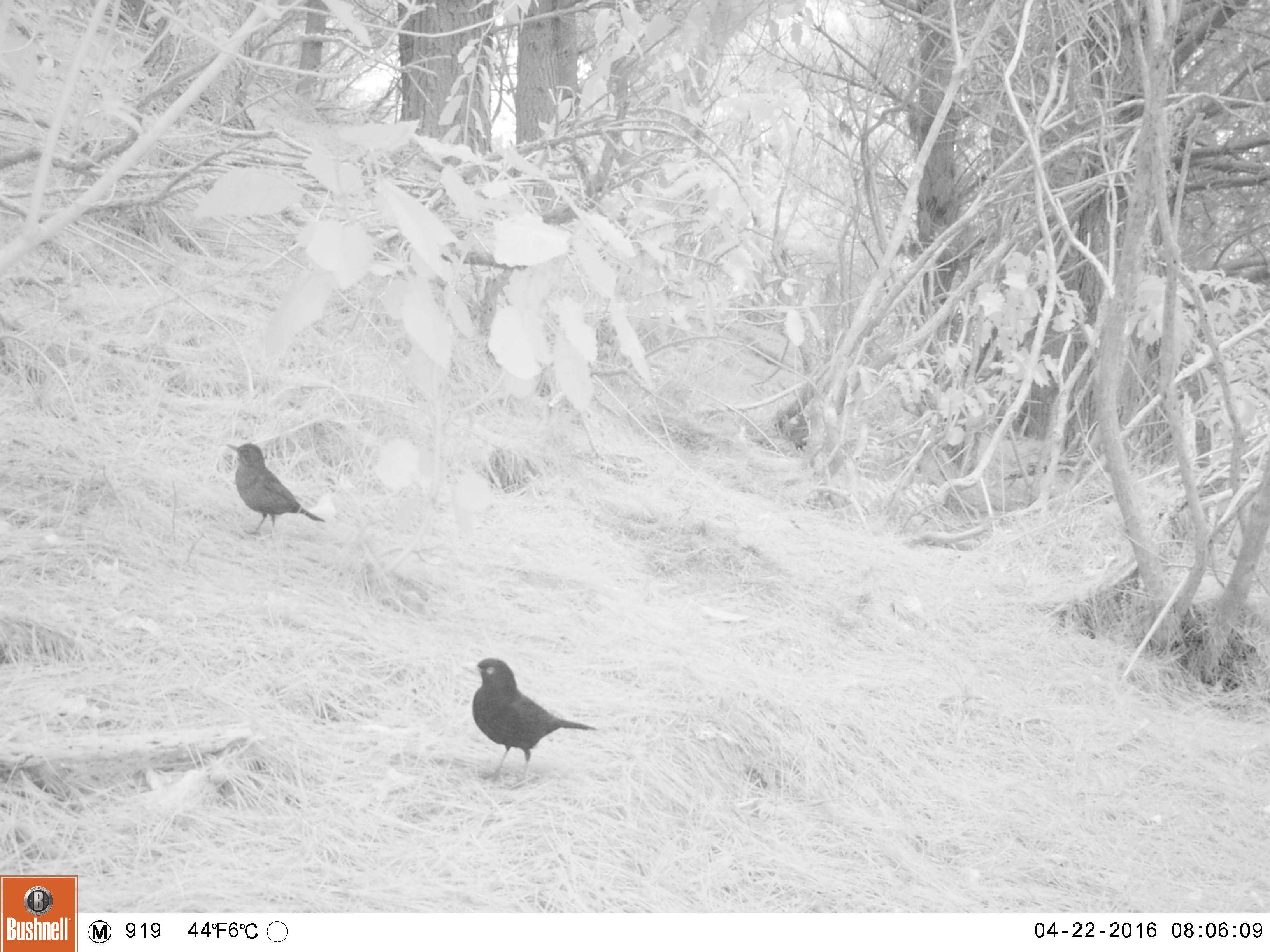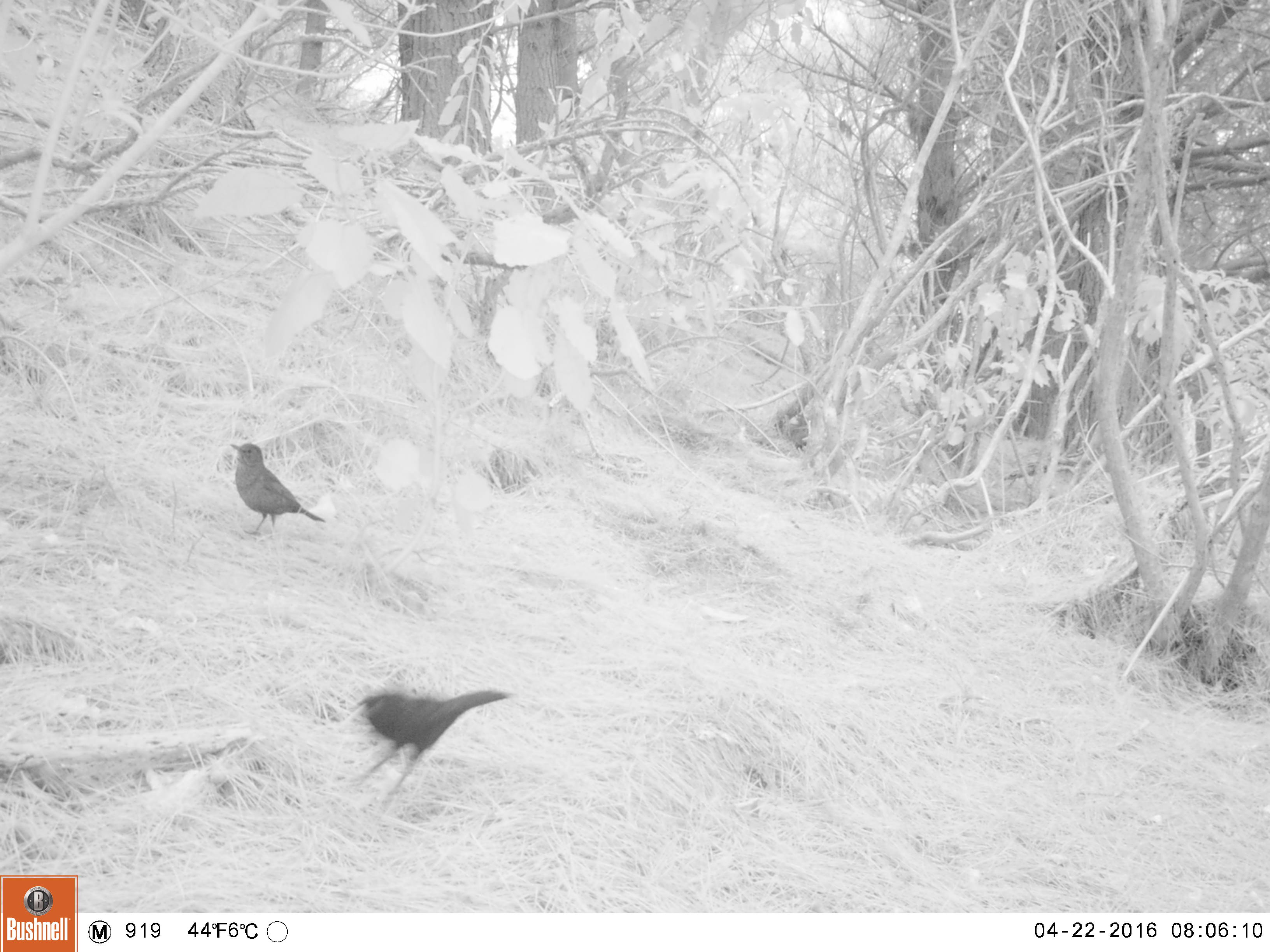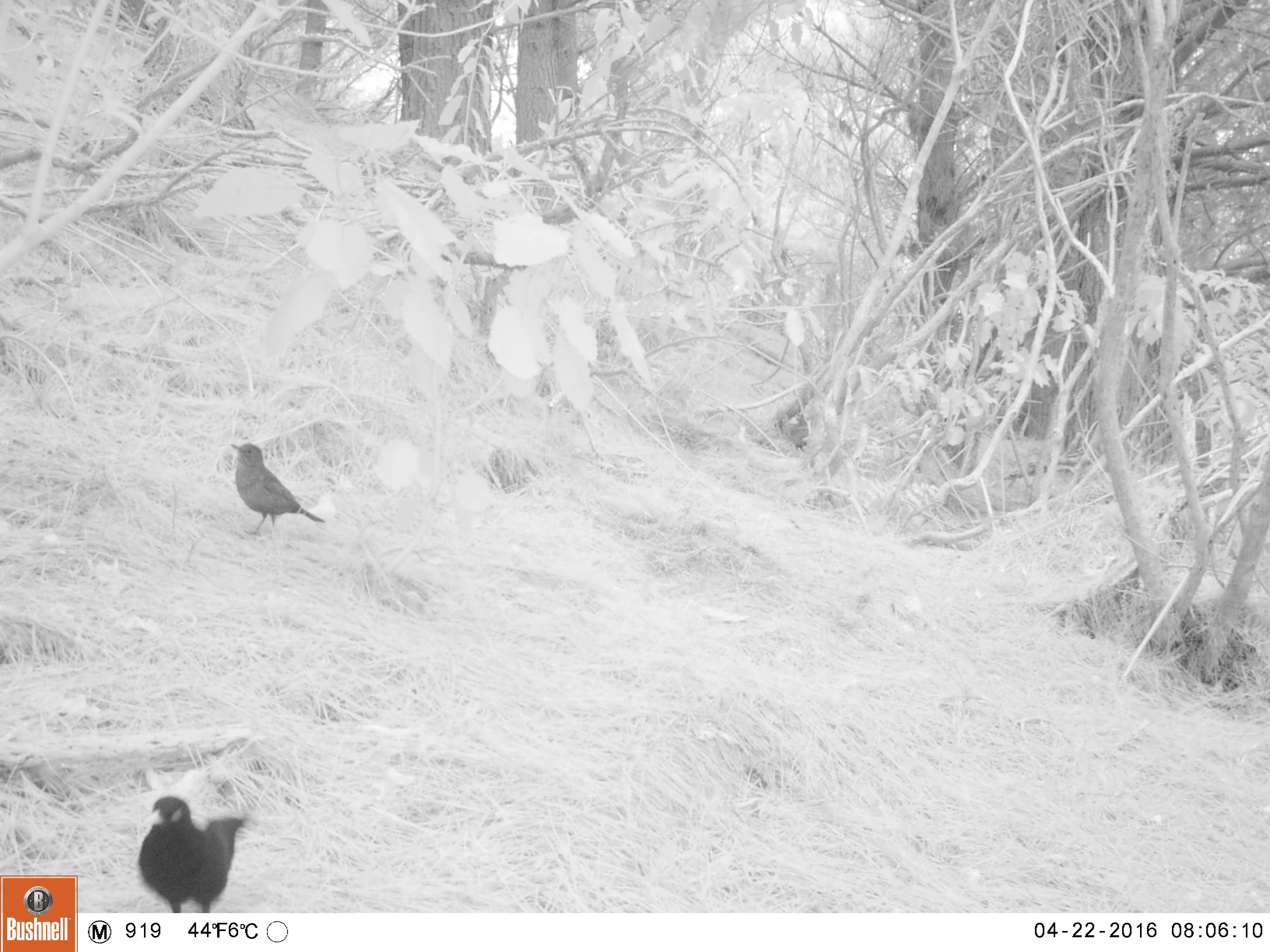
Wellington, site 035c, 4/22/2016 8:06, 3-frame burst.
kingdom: Animalia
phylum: Chordata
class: Aves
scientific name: Aves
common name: bird